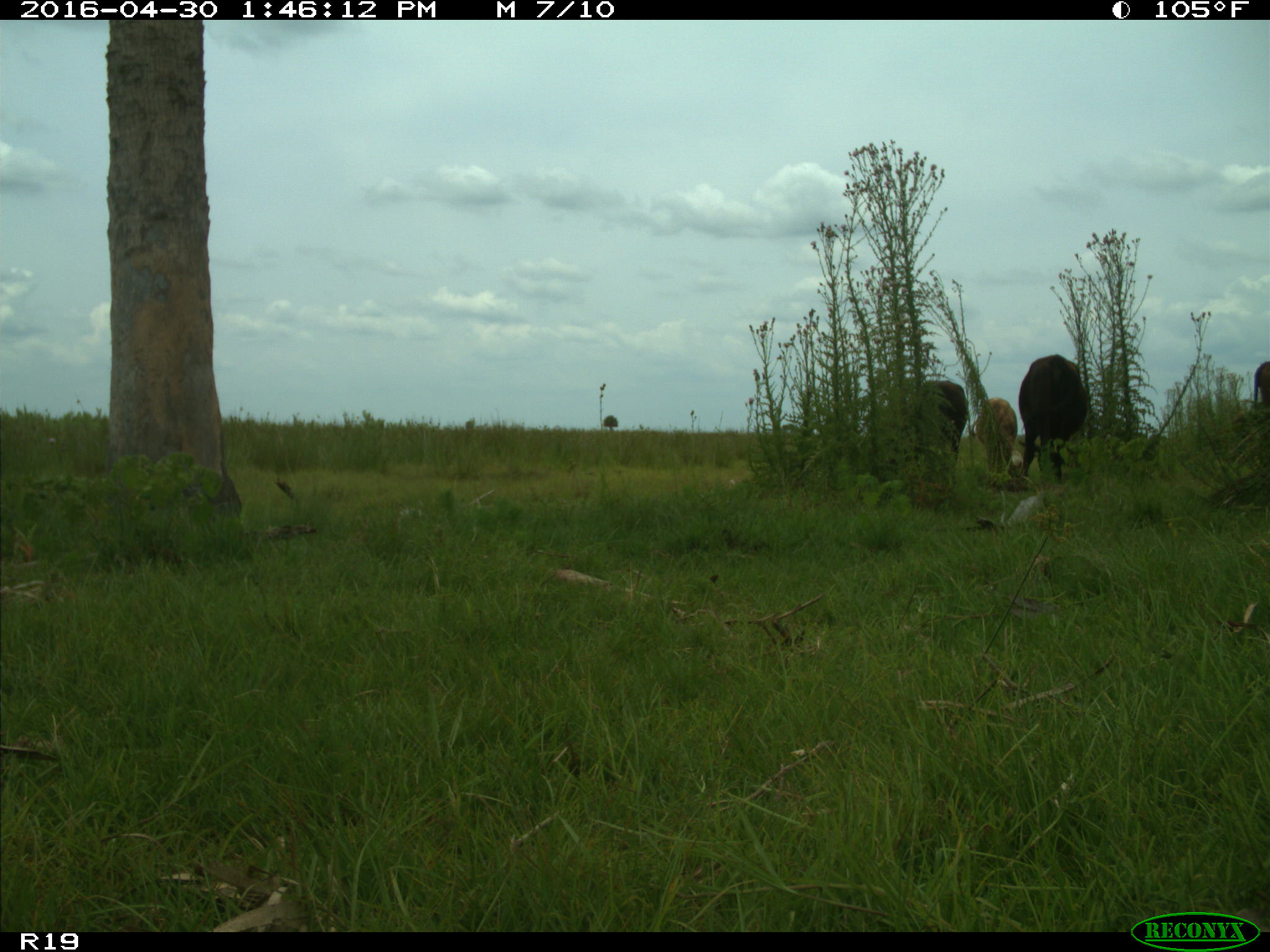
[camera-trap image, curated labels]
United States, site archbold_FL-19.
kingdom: Animalia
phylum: Chordata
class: Mammalia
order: Artiodactyla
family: Bovidae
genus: Bos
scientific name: Bos taurus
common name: domestic cow